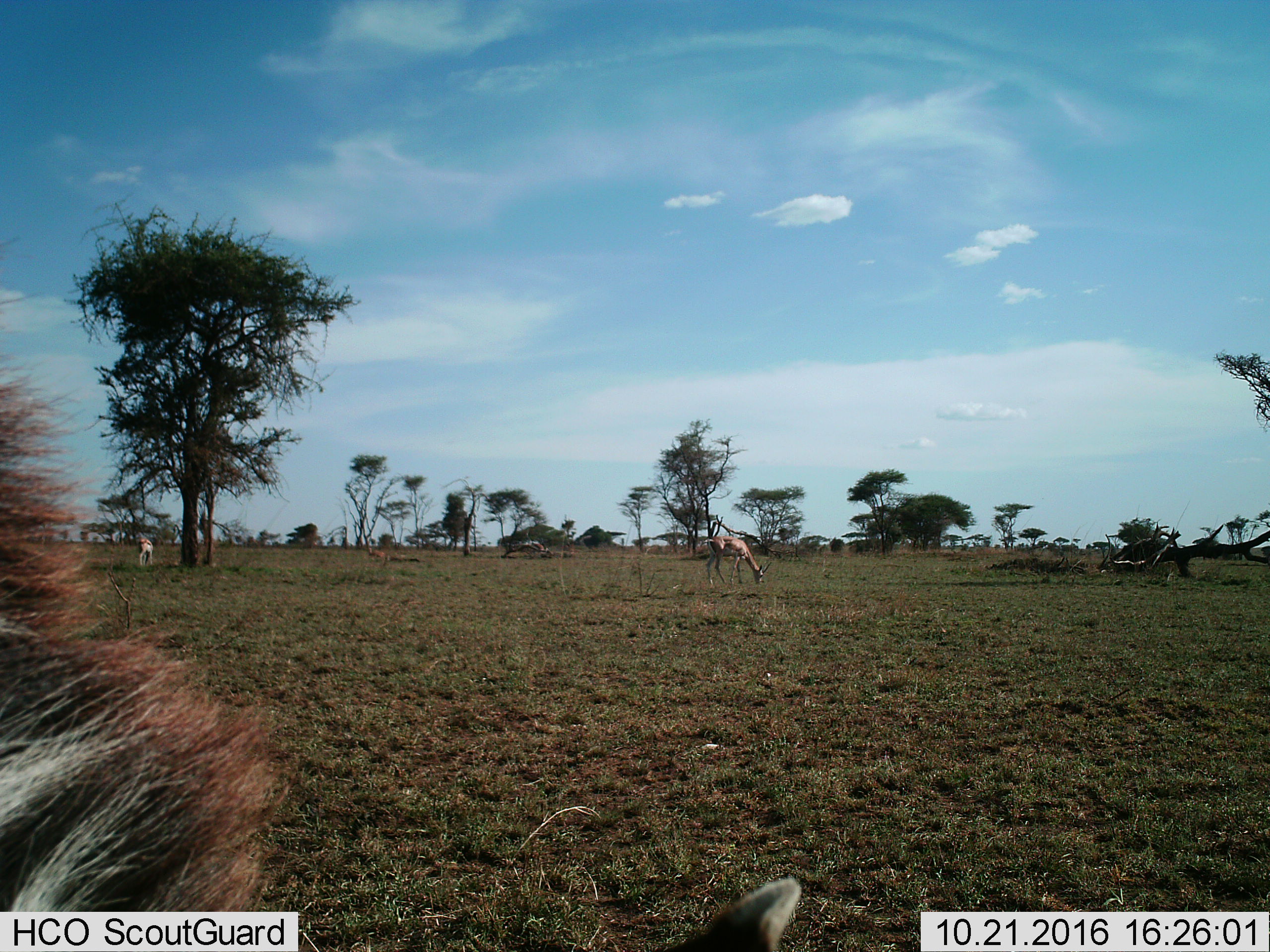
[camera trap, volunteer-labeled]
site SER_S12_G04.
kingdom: Animalia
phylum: Chordata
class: Mammalia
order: Artiodactyla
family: Bovidae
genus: Nanger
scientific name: Nanger granti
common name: grant's gazelle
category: gazellegrants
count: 2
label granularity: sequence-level